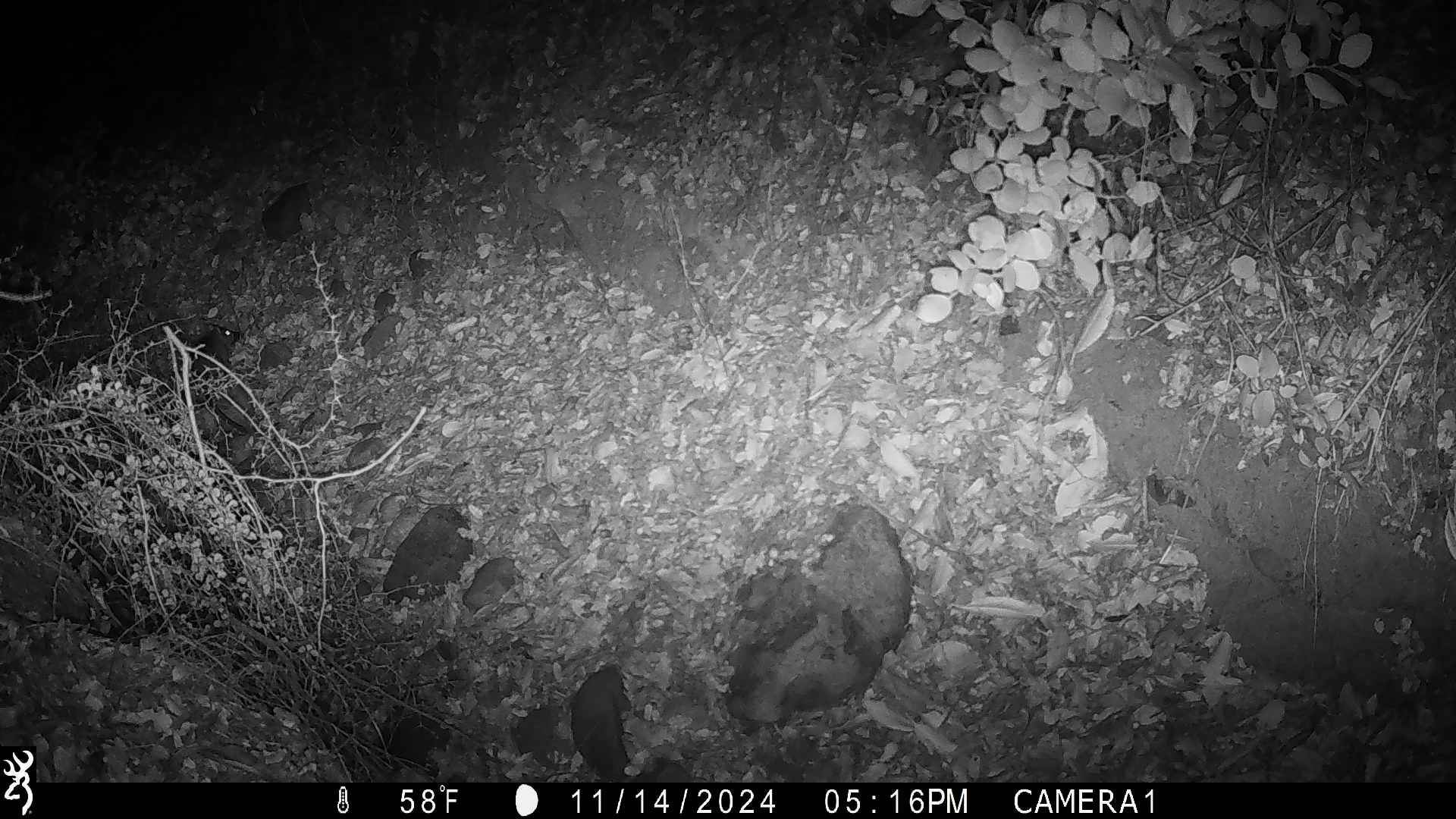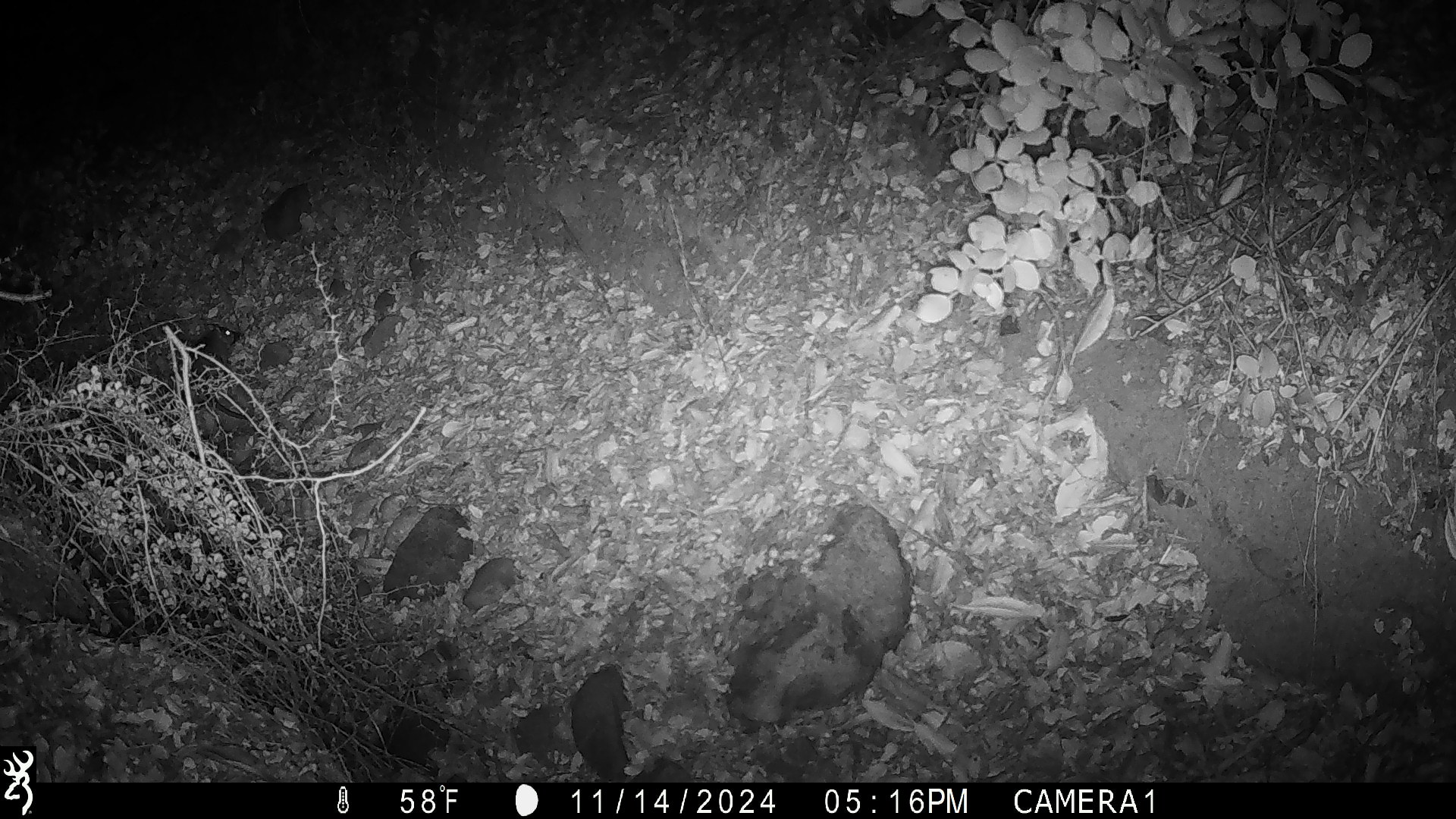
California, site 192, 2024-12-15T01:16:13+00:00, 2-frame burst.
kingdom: Animalia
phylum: Chordata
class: Mammalia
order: Rodentia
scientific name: Rodentia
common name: mouse or rat